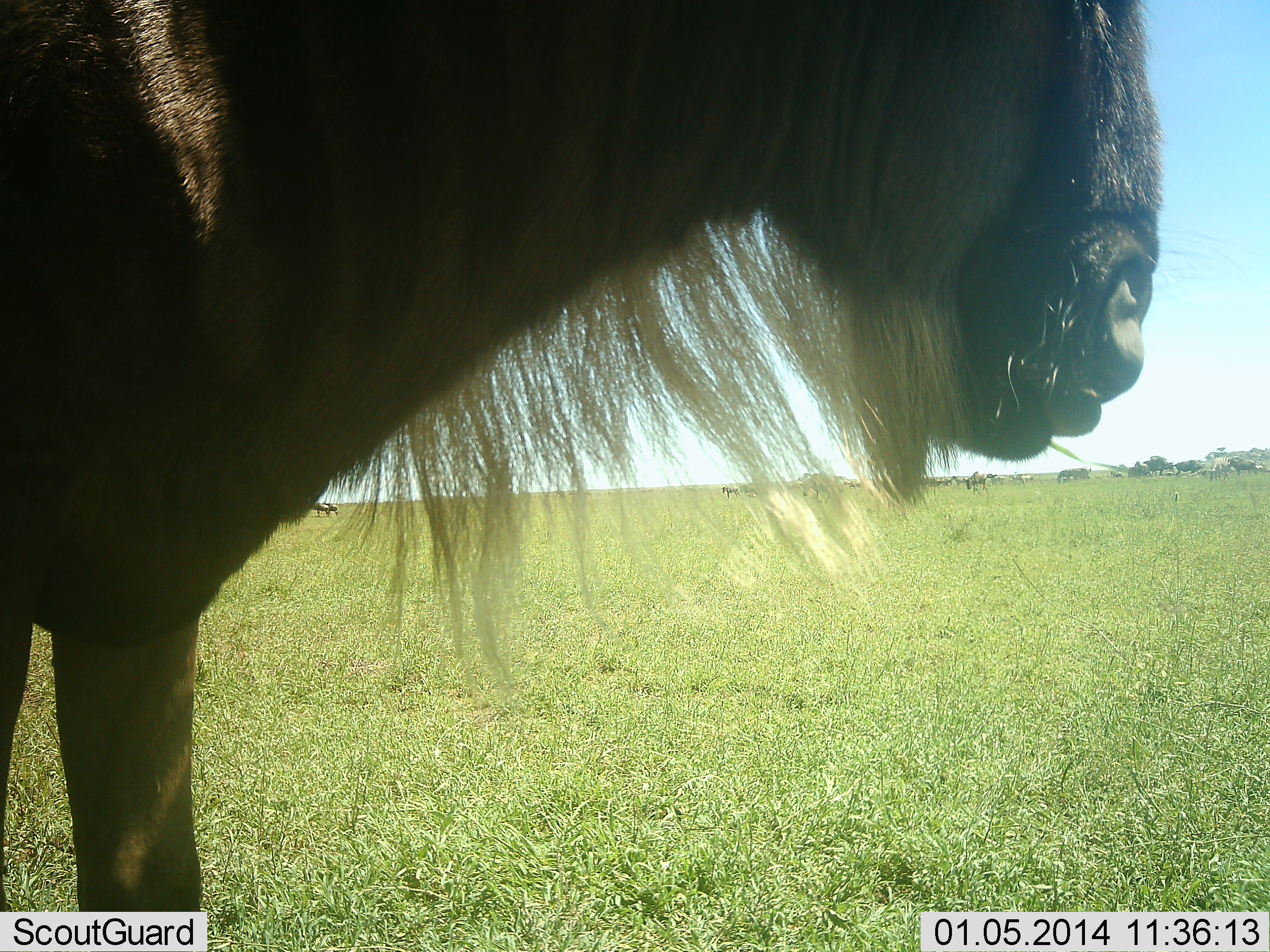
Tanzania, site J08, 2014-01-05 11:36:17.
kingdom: Animalia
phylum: Chordata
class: Mammalia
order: Artiodactyla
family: Bovidae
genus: Connochaetes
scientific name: Connochaetes taurinus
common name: blue wildebeest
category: wildebeest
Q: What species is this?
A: Wildebeest (blue wildebeest) (Connochaetes taurinus).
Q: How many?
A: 1.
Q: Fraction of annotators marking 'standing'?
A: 90%.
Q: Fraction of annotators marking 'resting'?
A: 0%.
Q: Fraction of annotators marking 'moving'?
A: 0%.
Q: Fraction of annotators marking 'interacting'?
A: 0%.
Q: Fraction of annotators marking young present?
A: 0%.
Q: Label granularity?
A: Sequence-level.